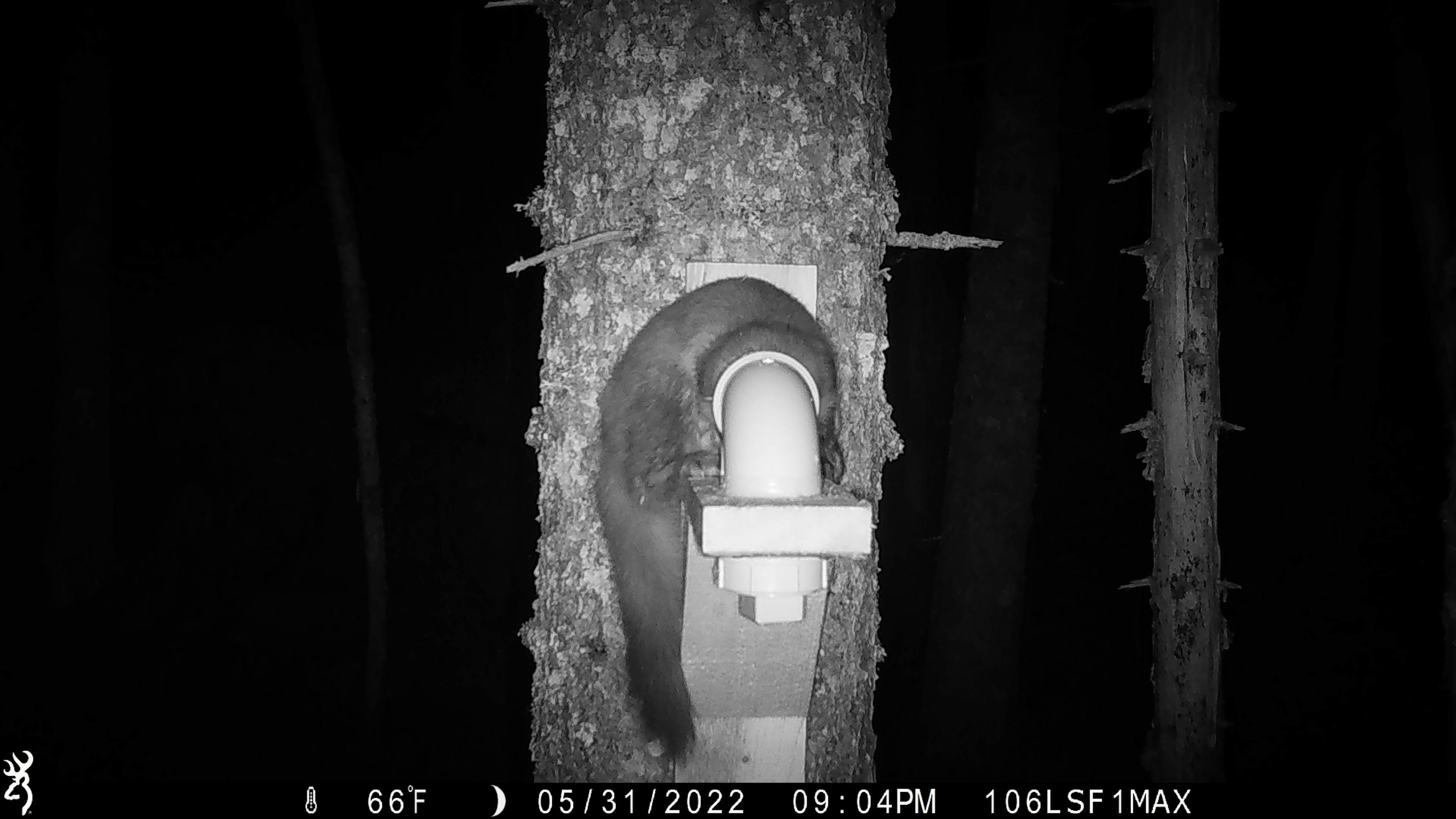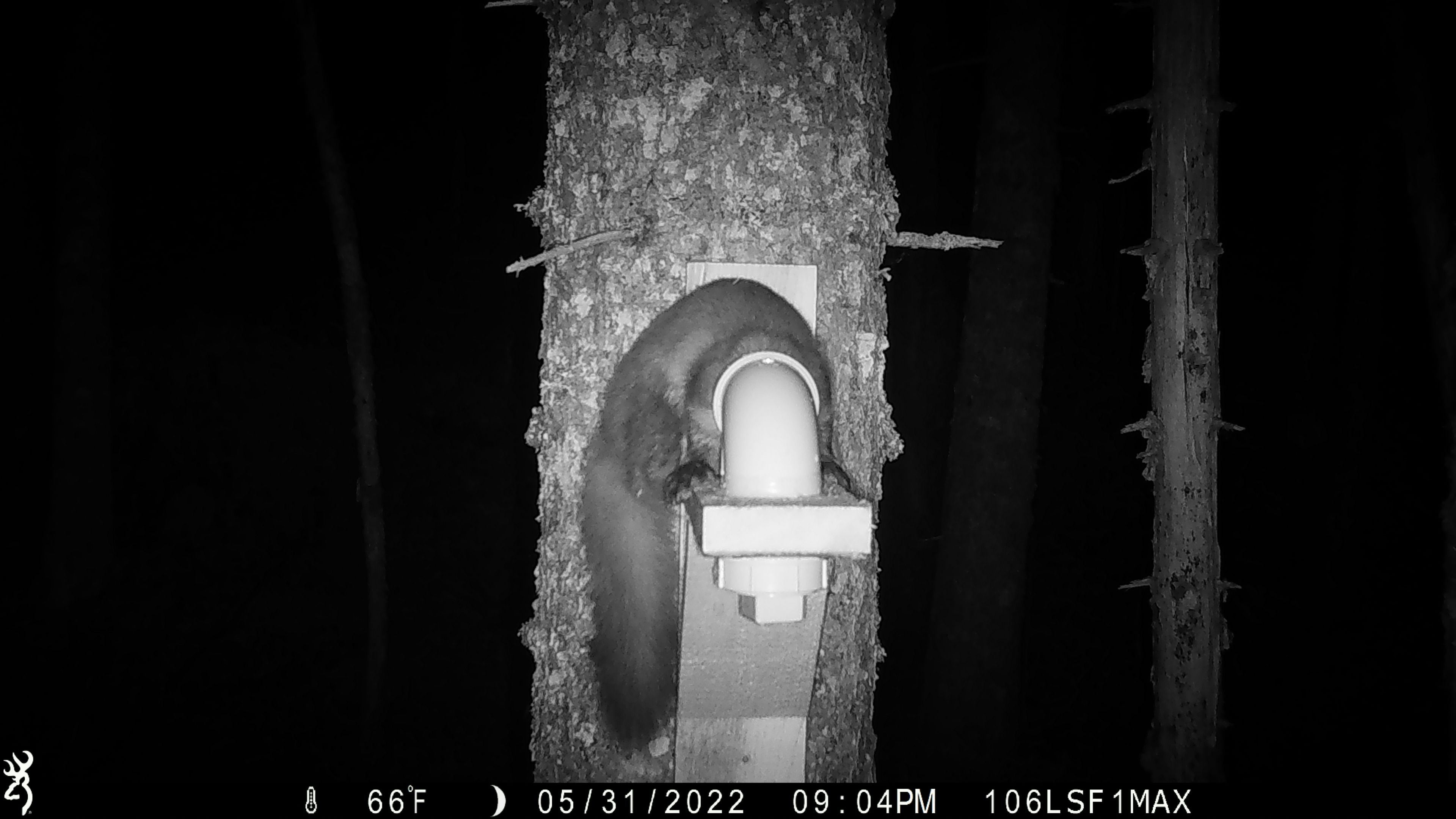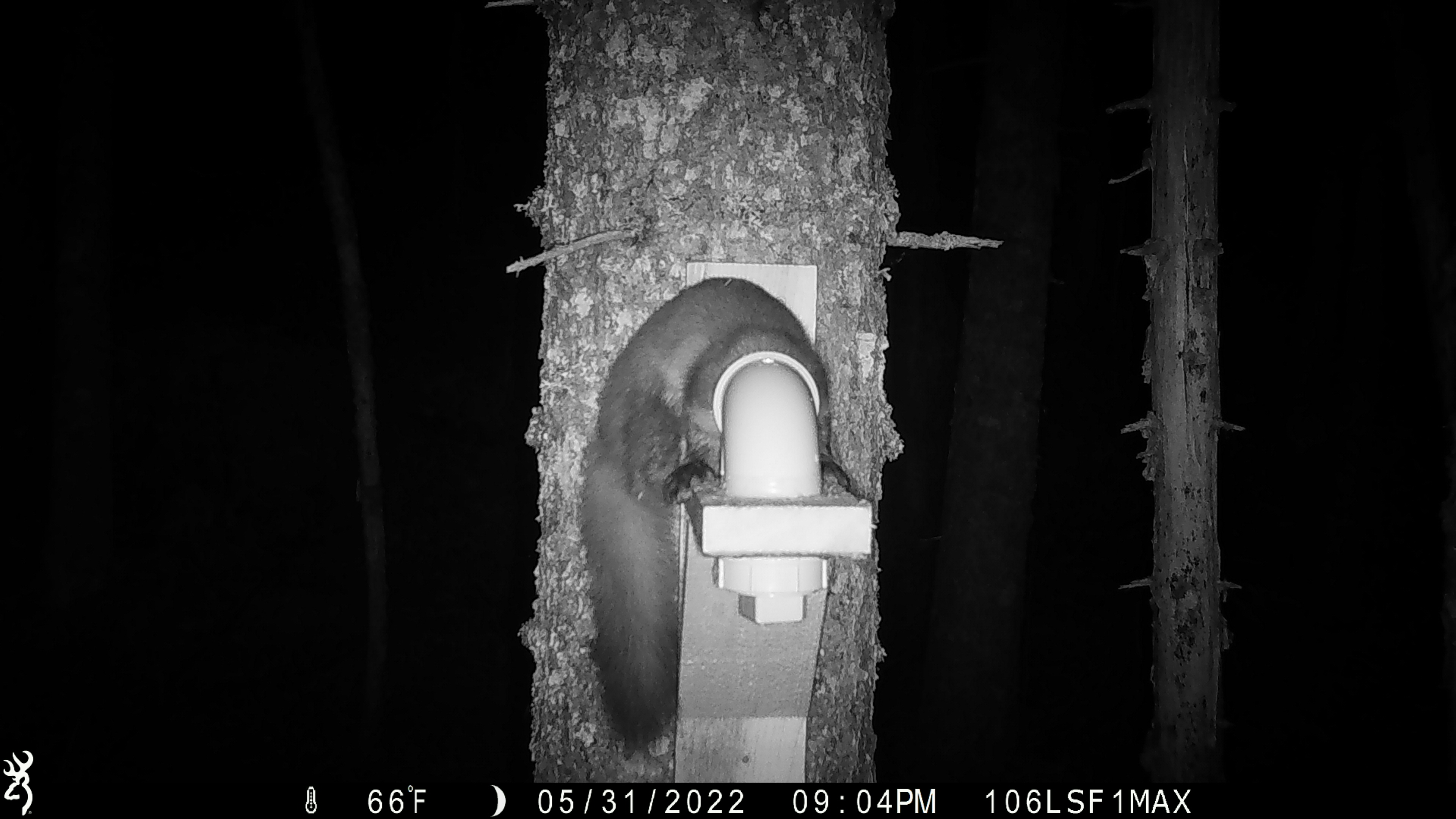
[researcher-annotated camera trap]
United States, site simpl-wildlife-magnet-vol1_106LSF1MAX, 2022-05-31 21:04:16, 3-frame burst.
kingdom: Animalia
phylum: Chordata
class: Mammalia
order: Carnivora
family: Mustelidae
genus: Martes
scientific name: Martes americana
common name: american marten